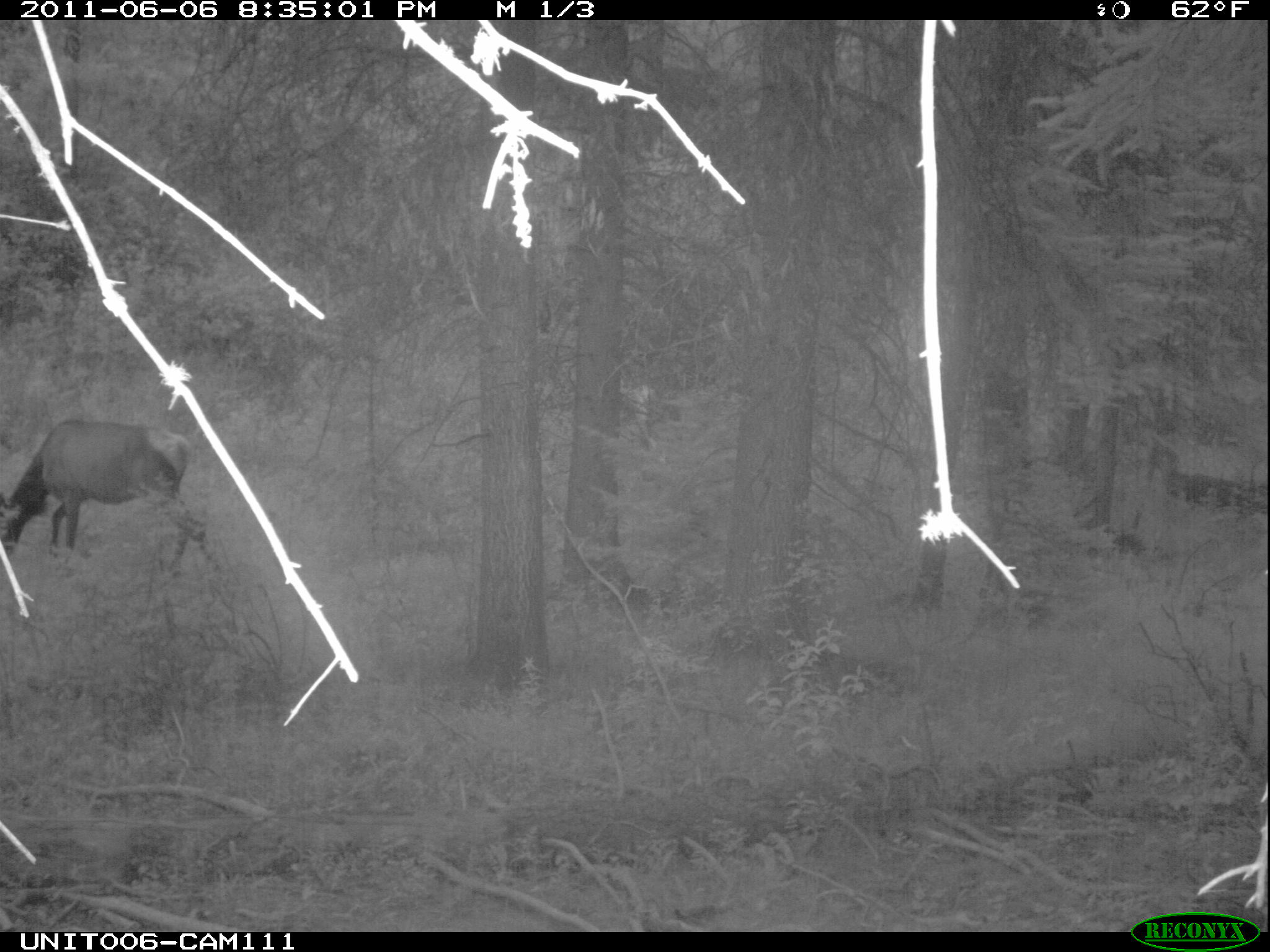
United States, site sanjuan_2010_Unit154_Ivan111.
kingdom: Animalia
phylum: Chordata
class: Mammalia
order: Artiodactyla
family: Cervidae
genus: Cervus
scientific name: Cervus elaphus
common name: red deer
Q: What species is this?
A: Cervus elaphus (red deer).